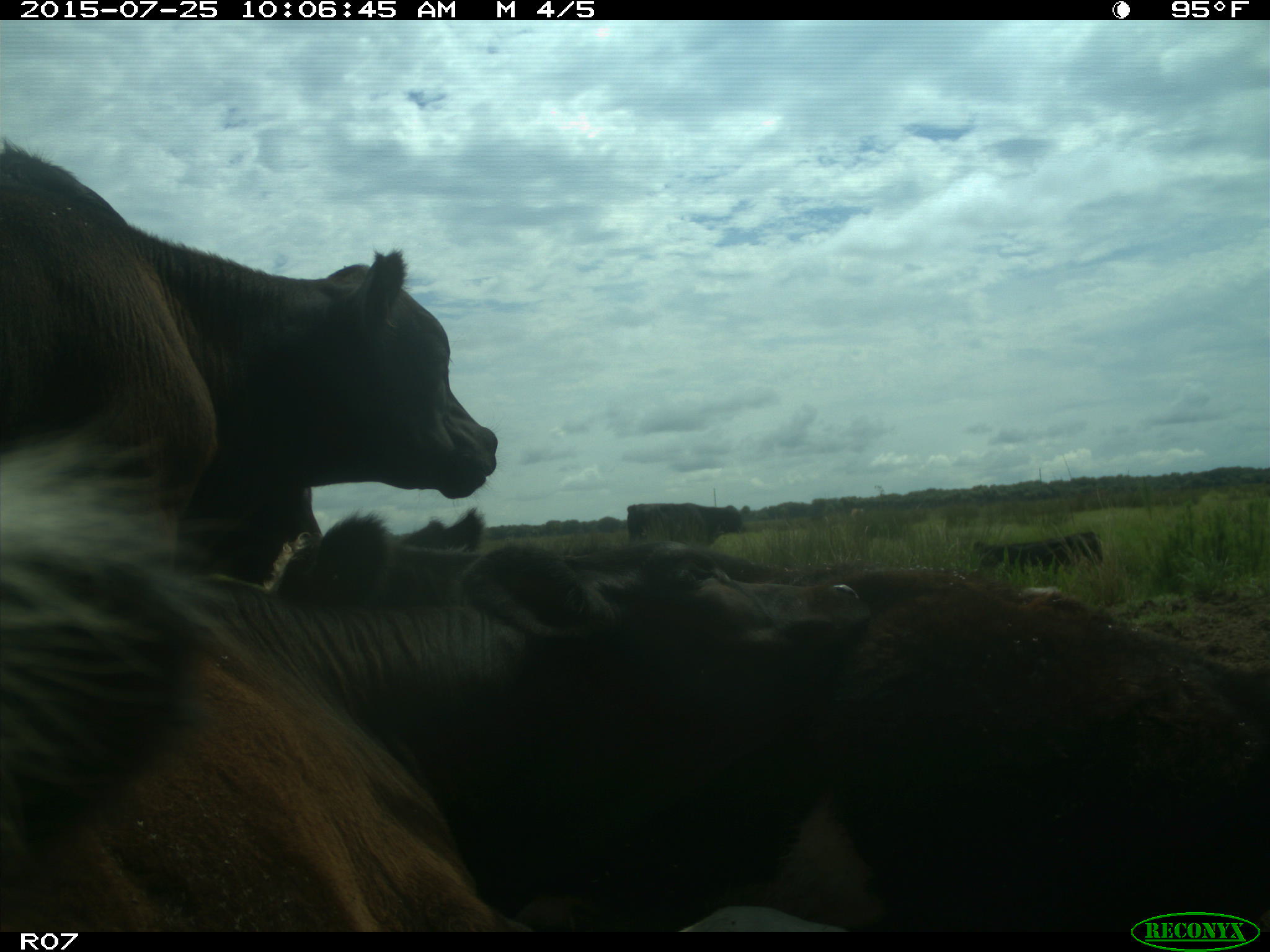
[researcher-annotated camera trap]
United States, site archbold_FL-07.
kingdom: Animalia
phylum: Chordata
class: Mammalia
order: Artiodactyla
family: Bovidae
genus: Bos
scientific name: Bos taurus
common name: domestic cow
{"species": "Bos taurus (domestic cow)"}